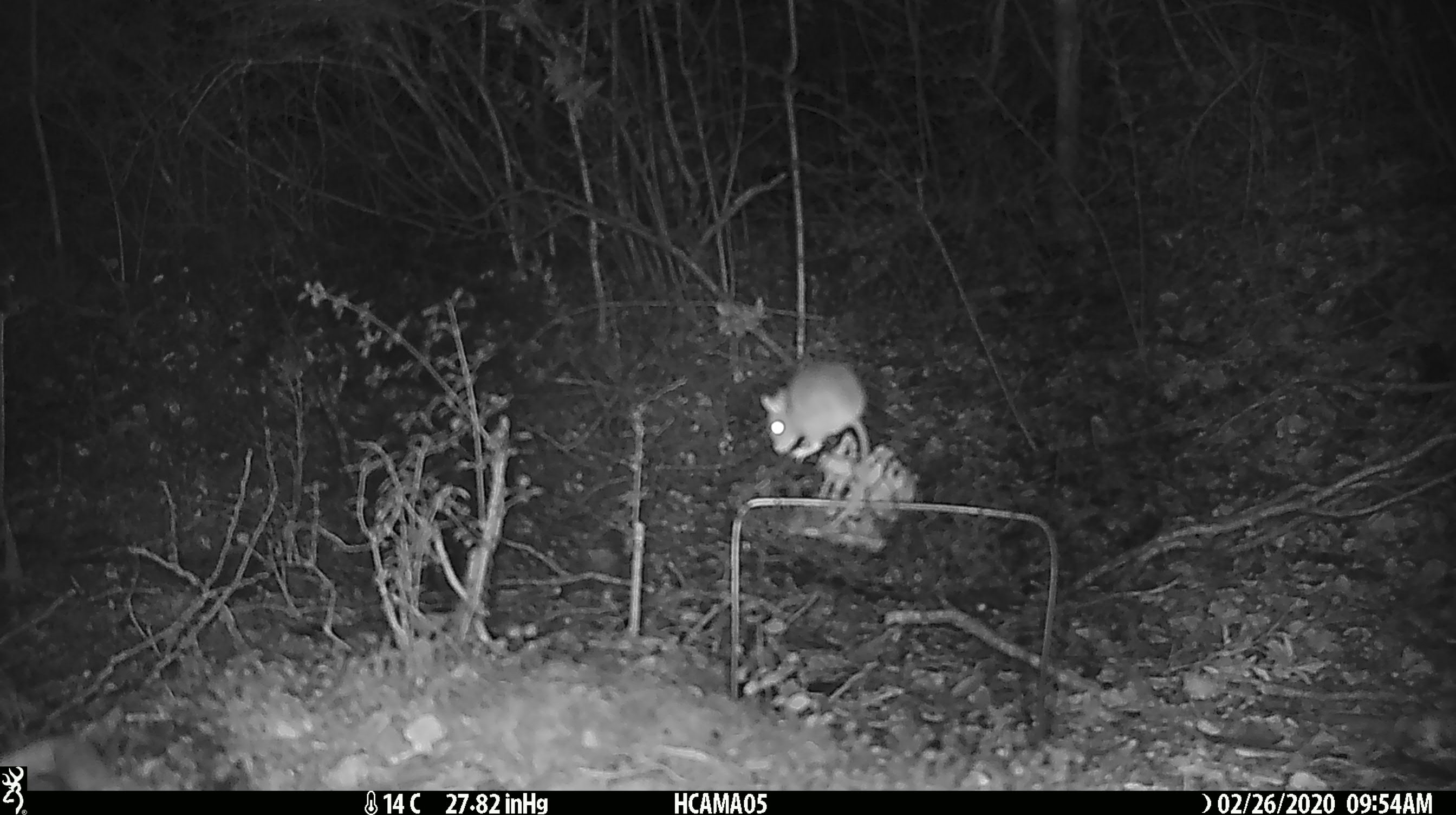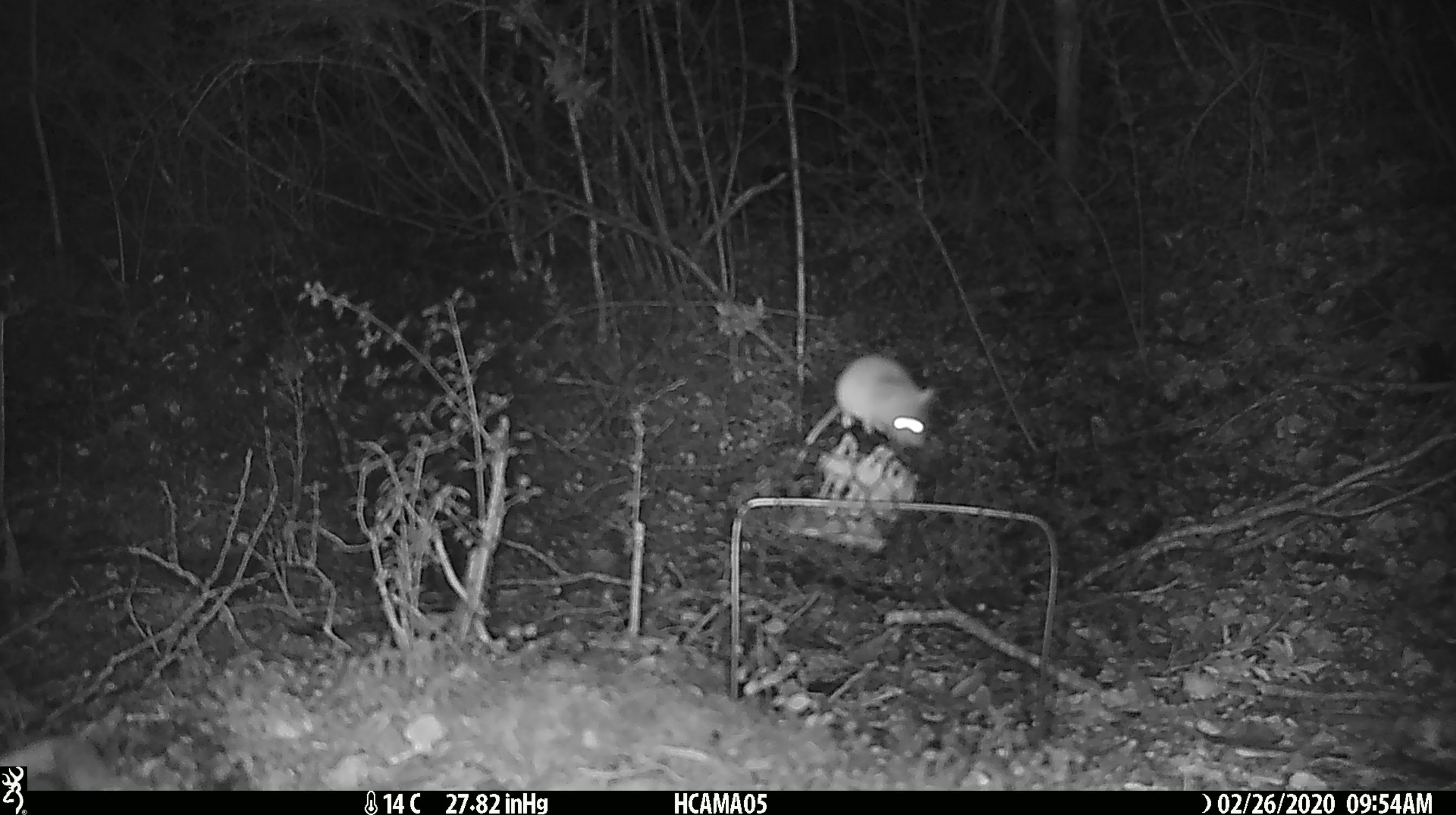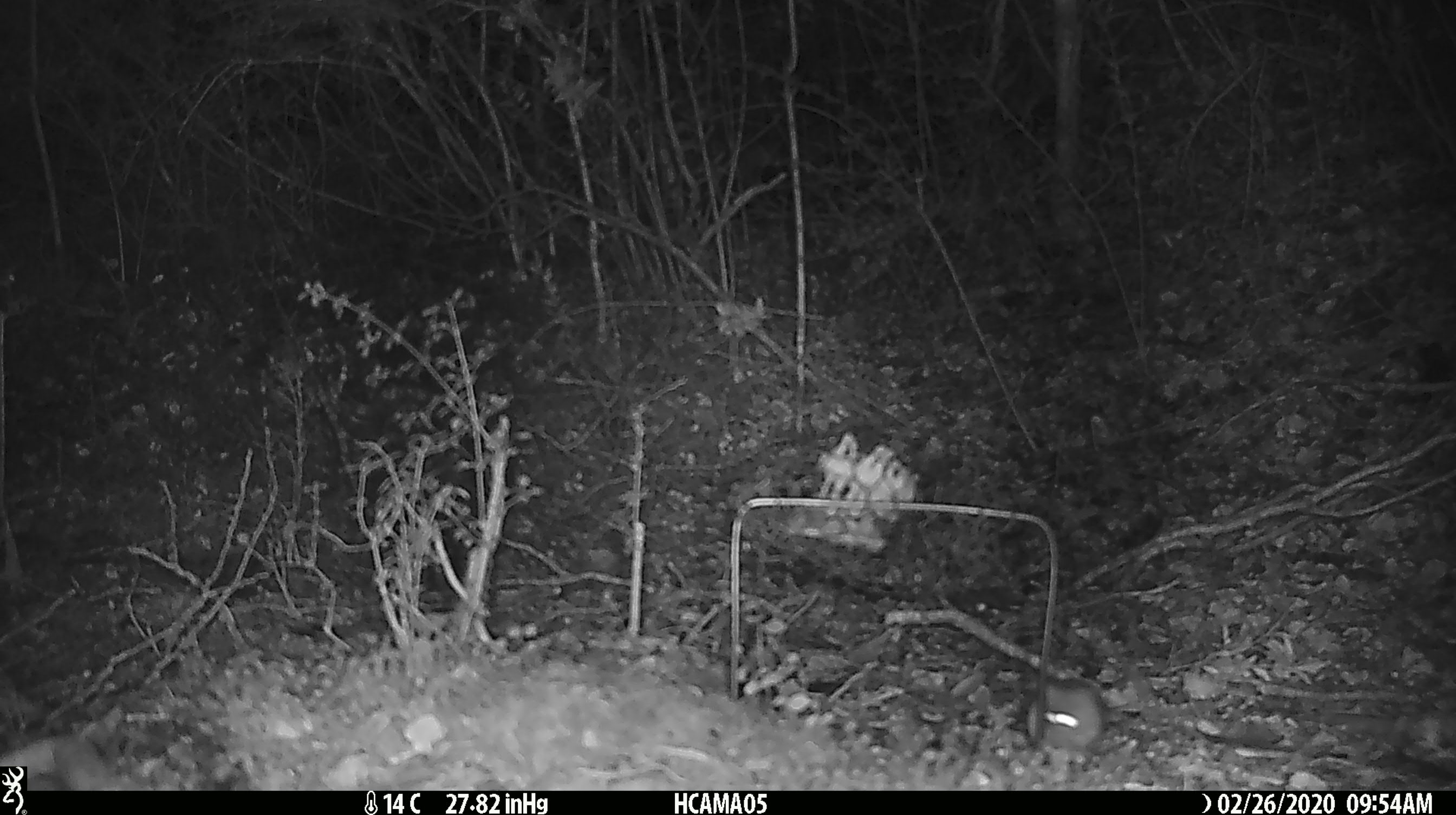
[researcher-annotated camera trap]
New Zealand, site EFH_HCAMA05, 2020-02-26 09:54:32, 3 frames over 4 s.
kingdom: Animalia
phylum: Chordata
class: Mammalia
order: Rodentia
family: Muridae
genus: Mus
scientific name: Mus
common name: mouse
Mouse (Mus).